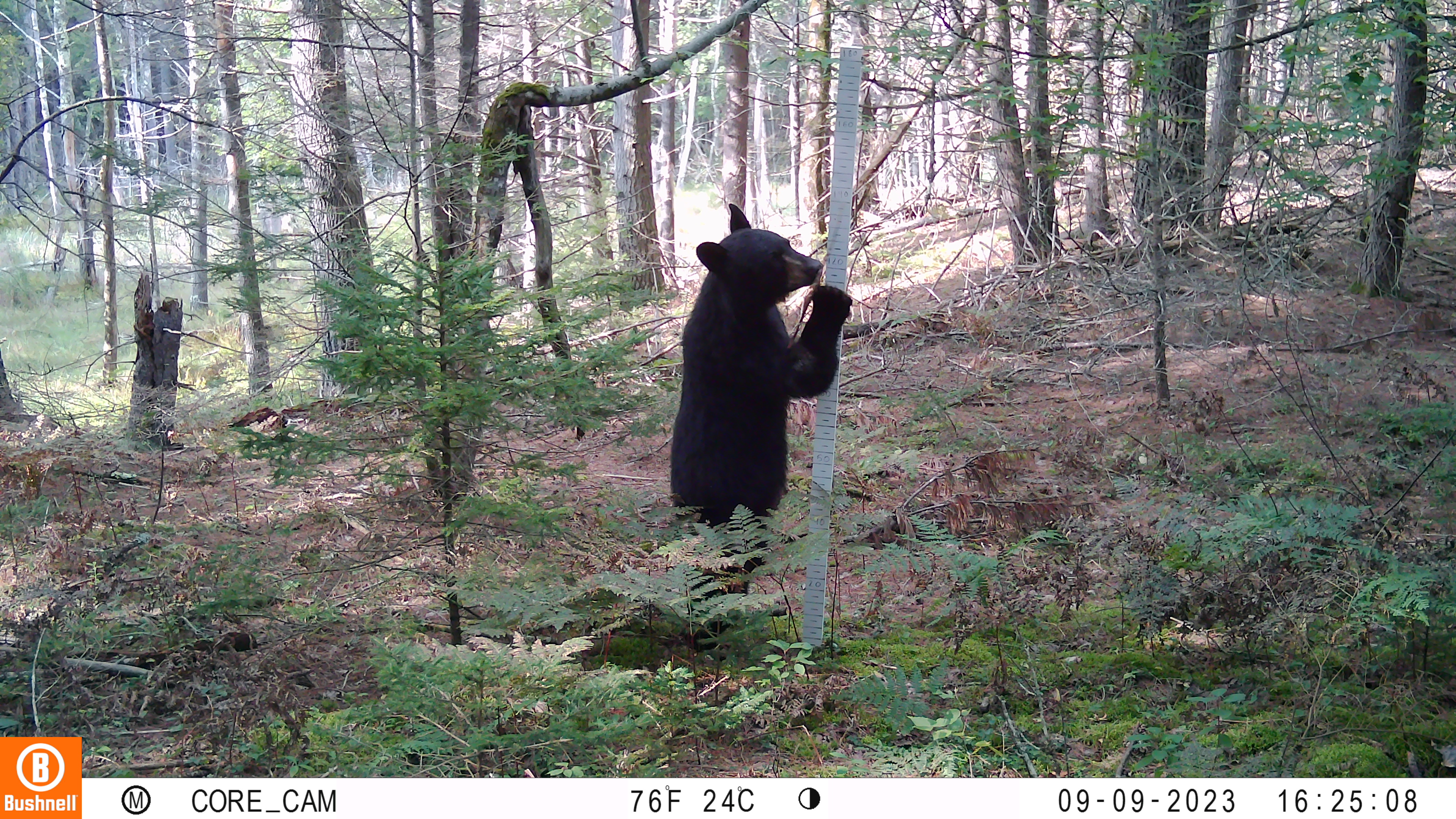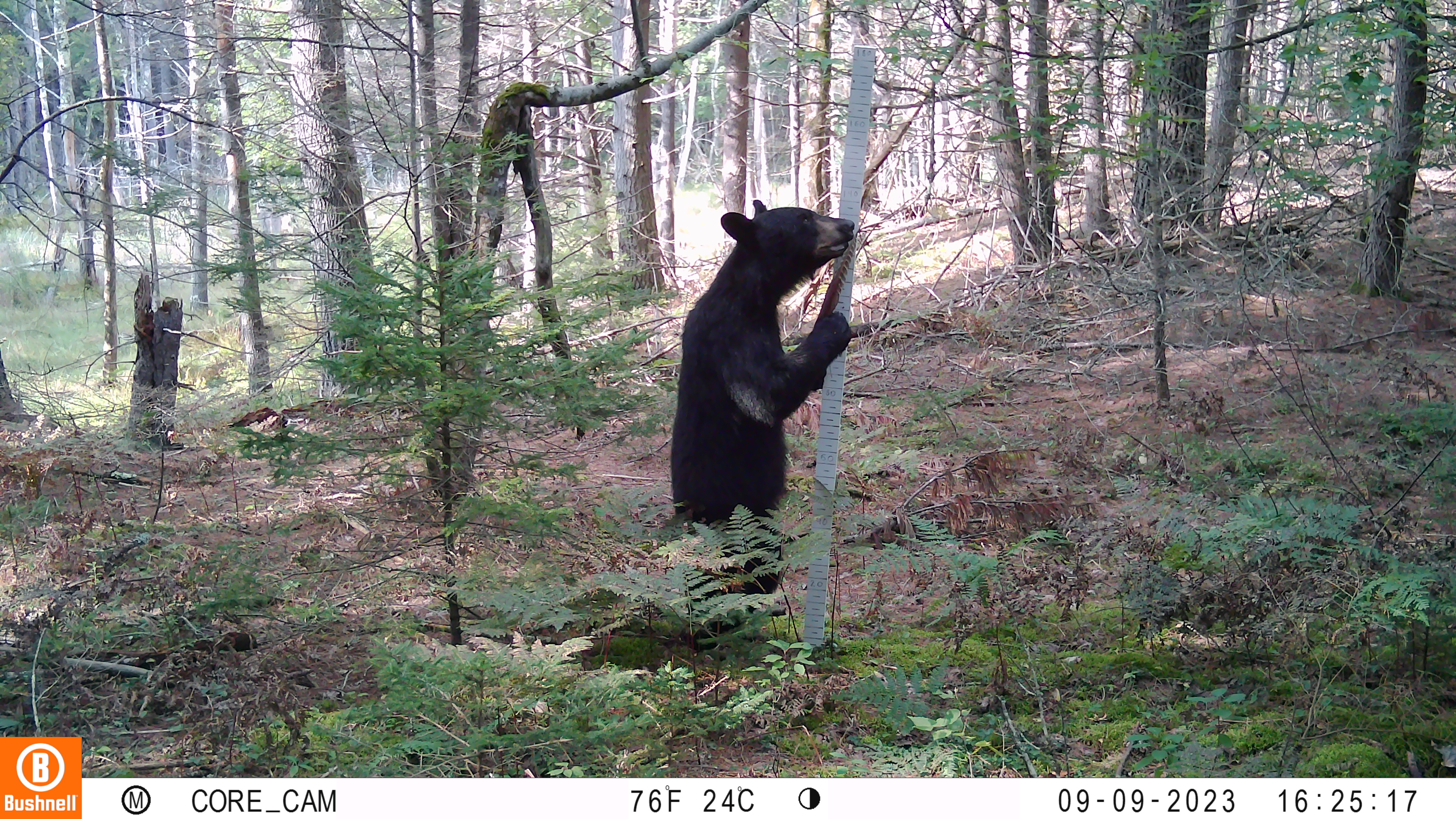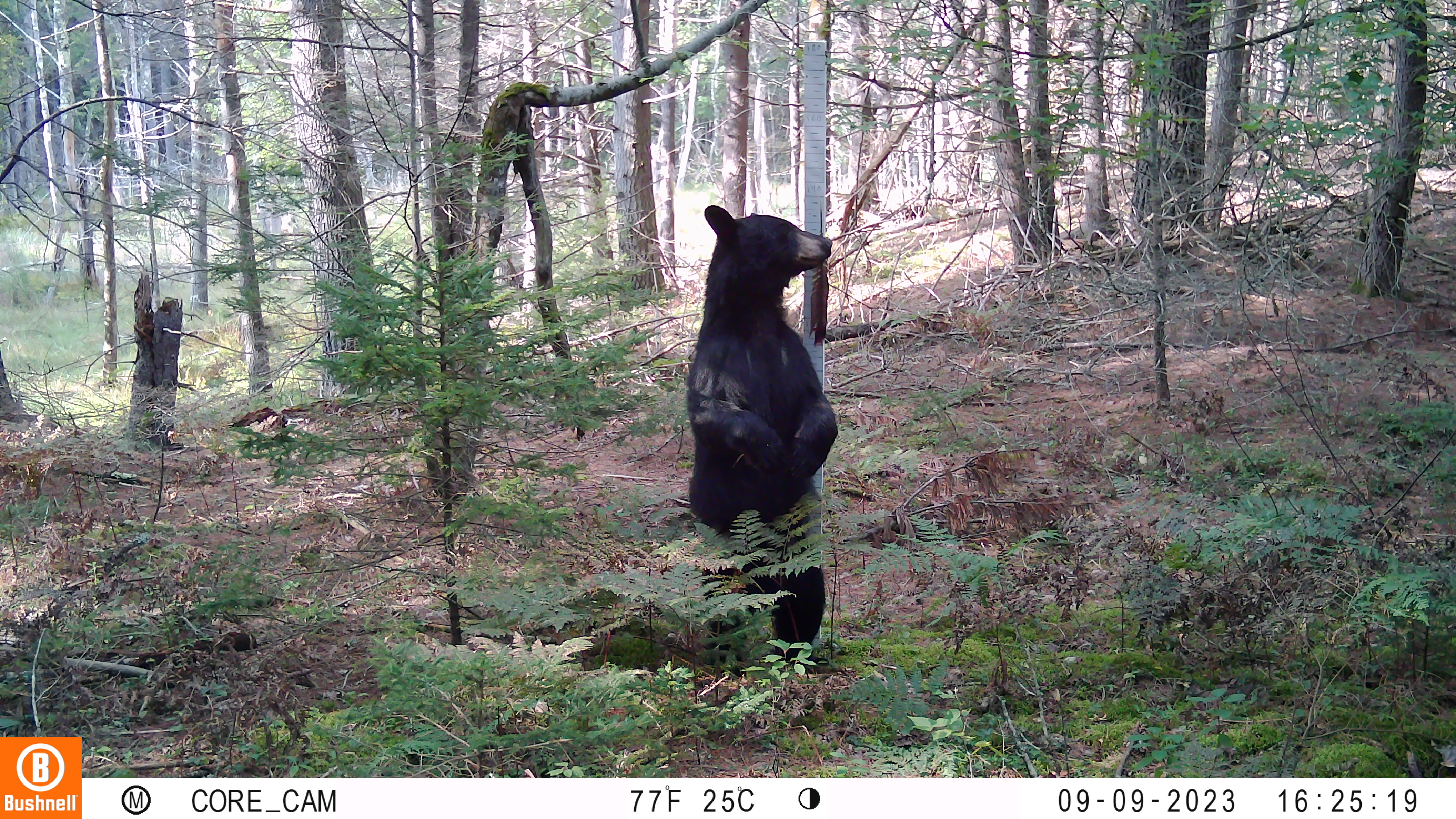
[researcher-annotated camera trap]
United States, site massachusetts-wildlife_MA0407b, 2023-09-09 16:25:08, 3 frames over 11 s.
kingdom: Animalia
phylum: Chordata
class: Mammalia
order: Carnivora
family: Ursidae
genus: Ursus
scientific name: Ursus americanus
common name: black bear